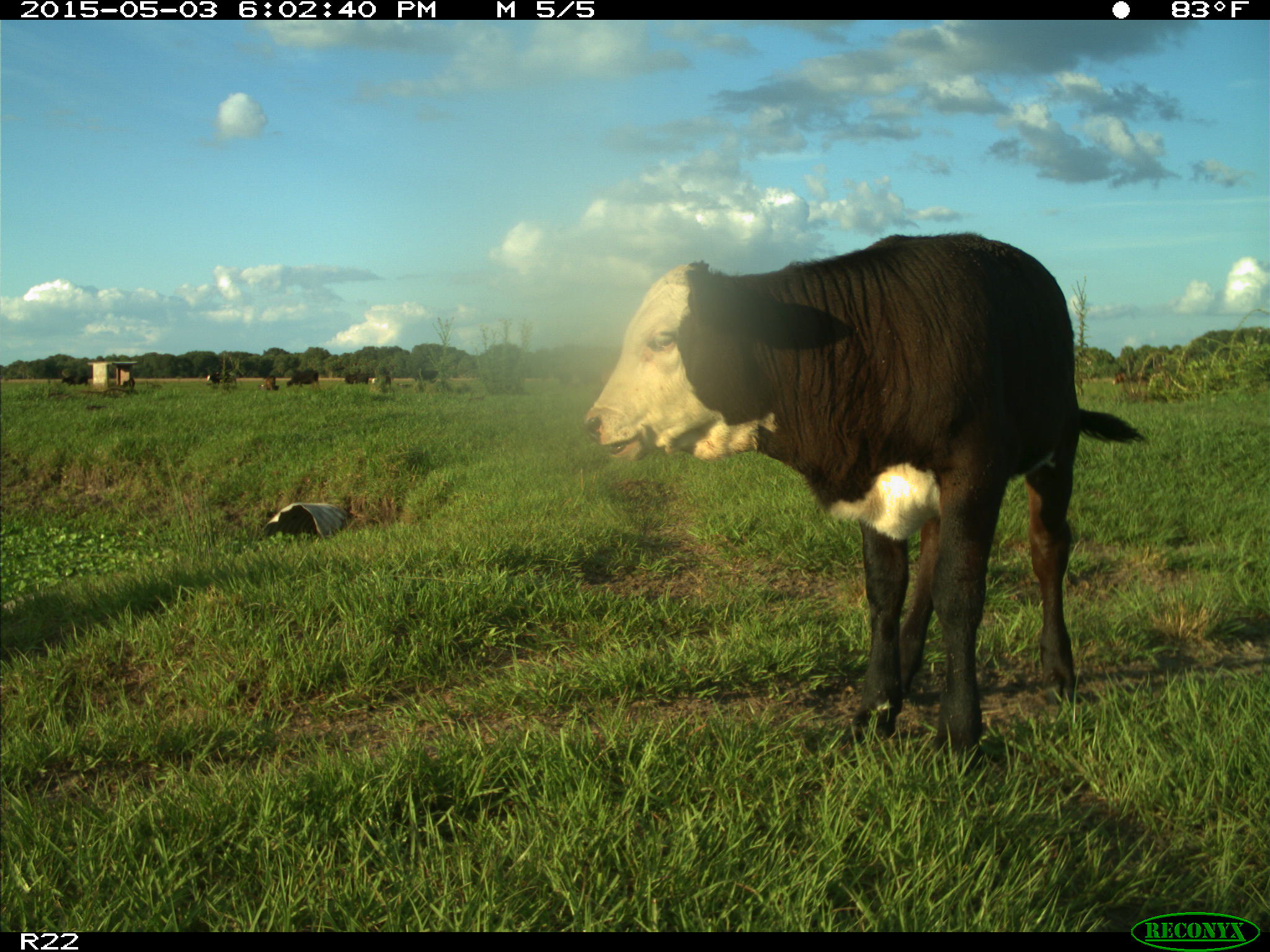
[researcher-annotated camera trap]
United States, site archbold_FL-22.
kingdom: Animalia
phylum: Chordata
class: Mammalia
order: Artiodactyla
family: Bovidae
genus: Bos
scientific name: Bos taurus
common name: domestic cow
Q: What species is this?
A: Bos taurus (domestic cow).